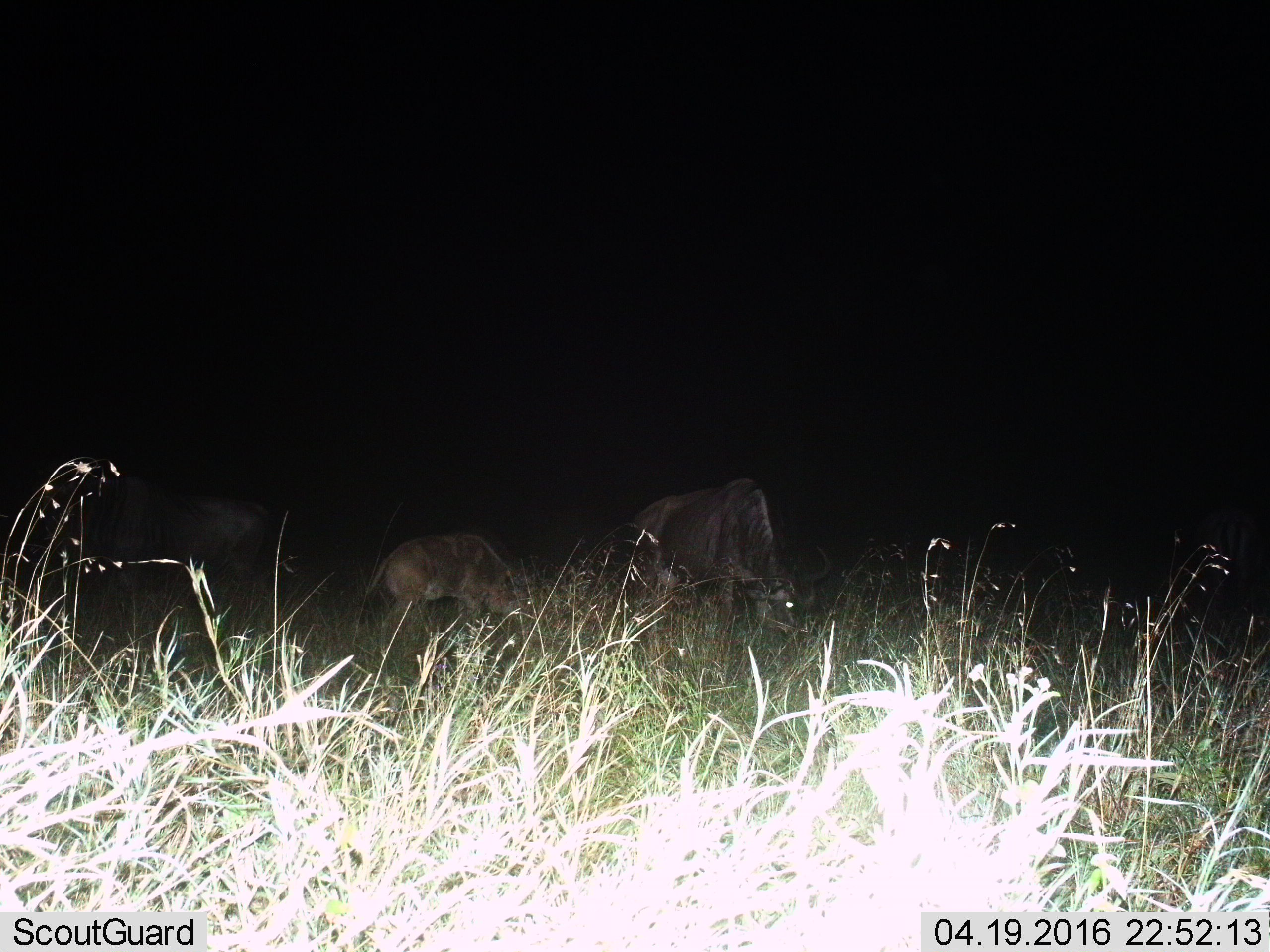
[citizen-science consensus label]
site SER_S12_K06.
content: unidentified animal